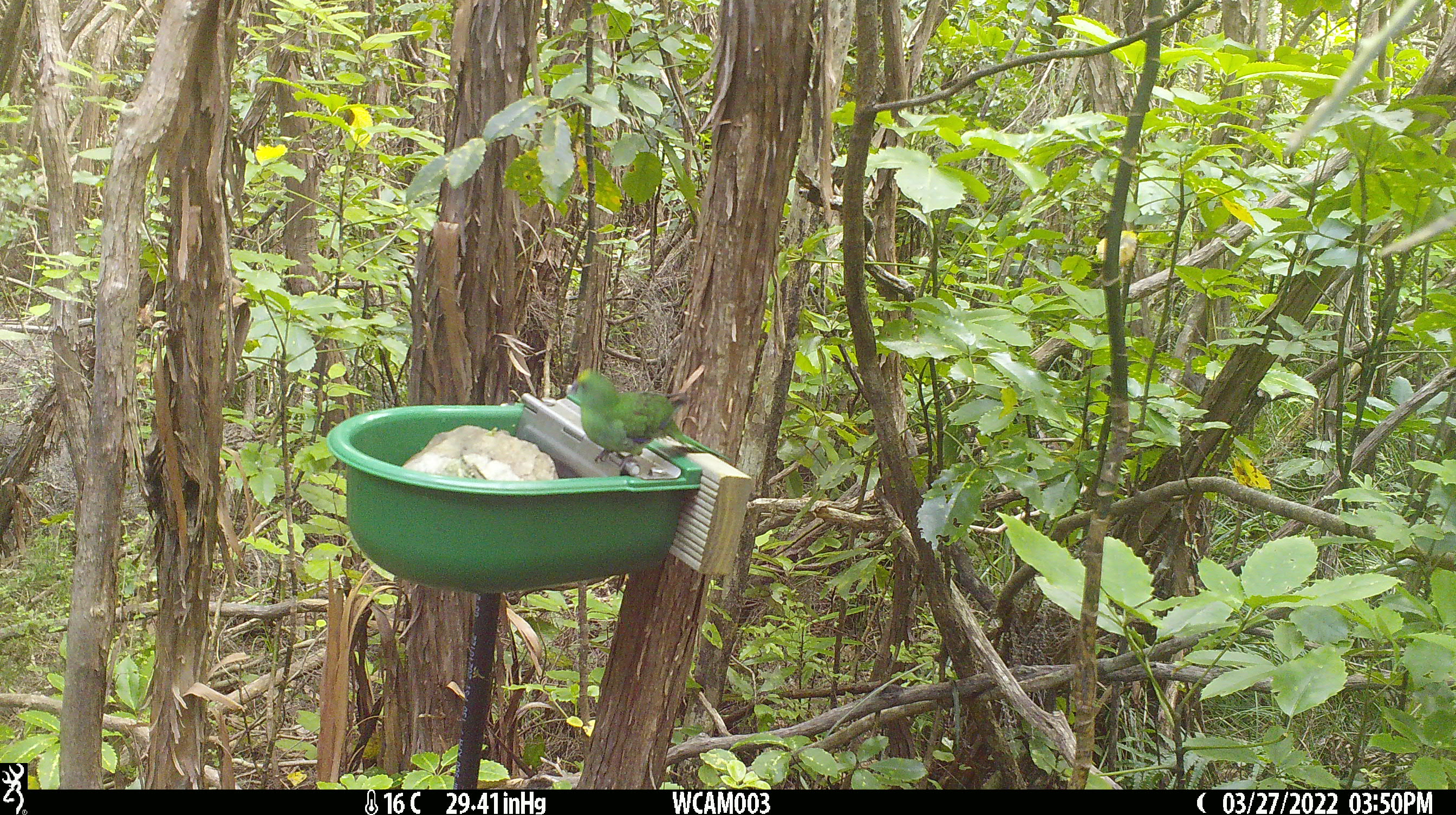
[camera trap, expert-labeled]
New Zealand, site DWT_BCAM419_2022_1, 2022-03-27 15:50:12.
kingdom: Animalia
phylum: Chordata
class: Aves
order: Psittaciformes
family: Psittaculidae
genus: Cyanoramphus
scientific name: Cyanoramphus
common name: parakeet